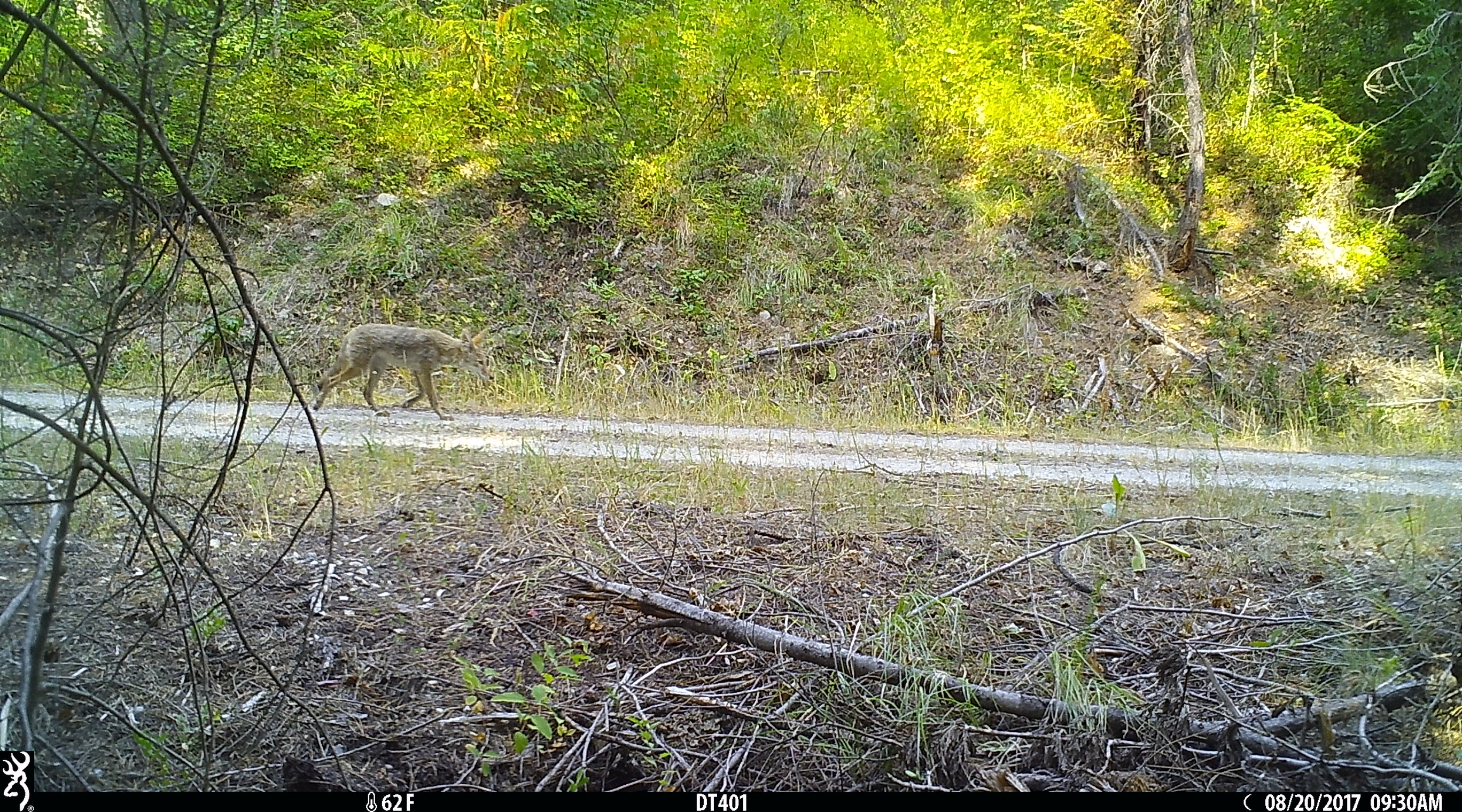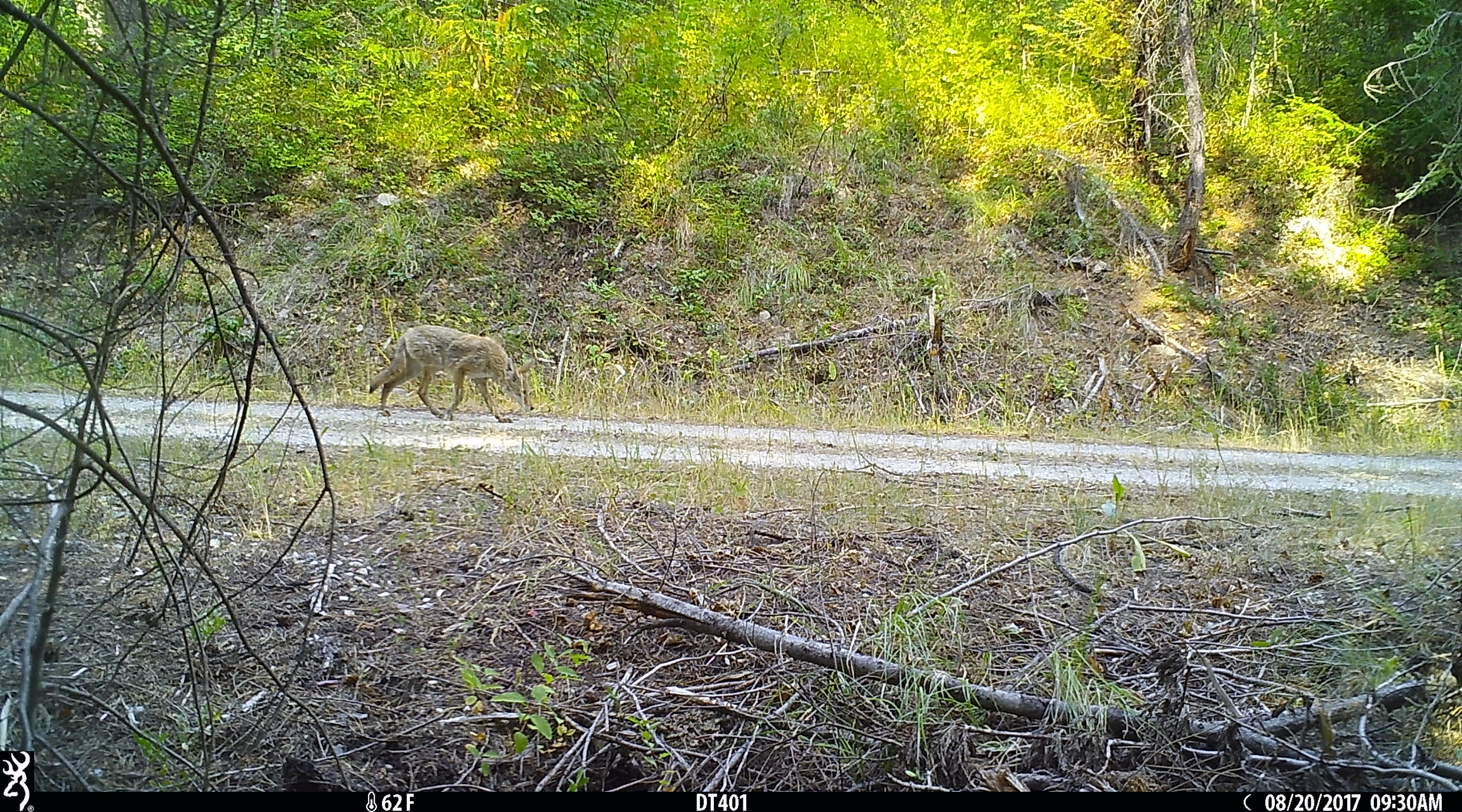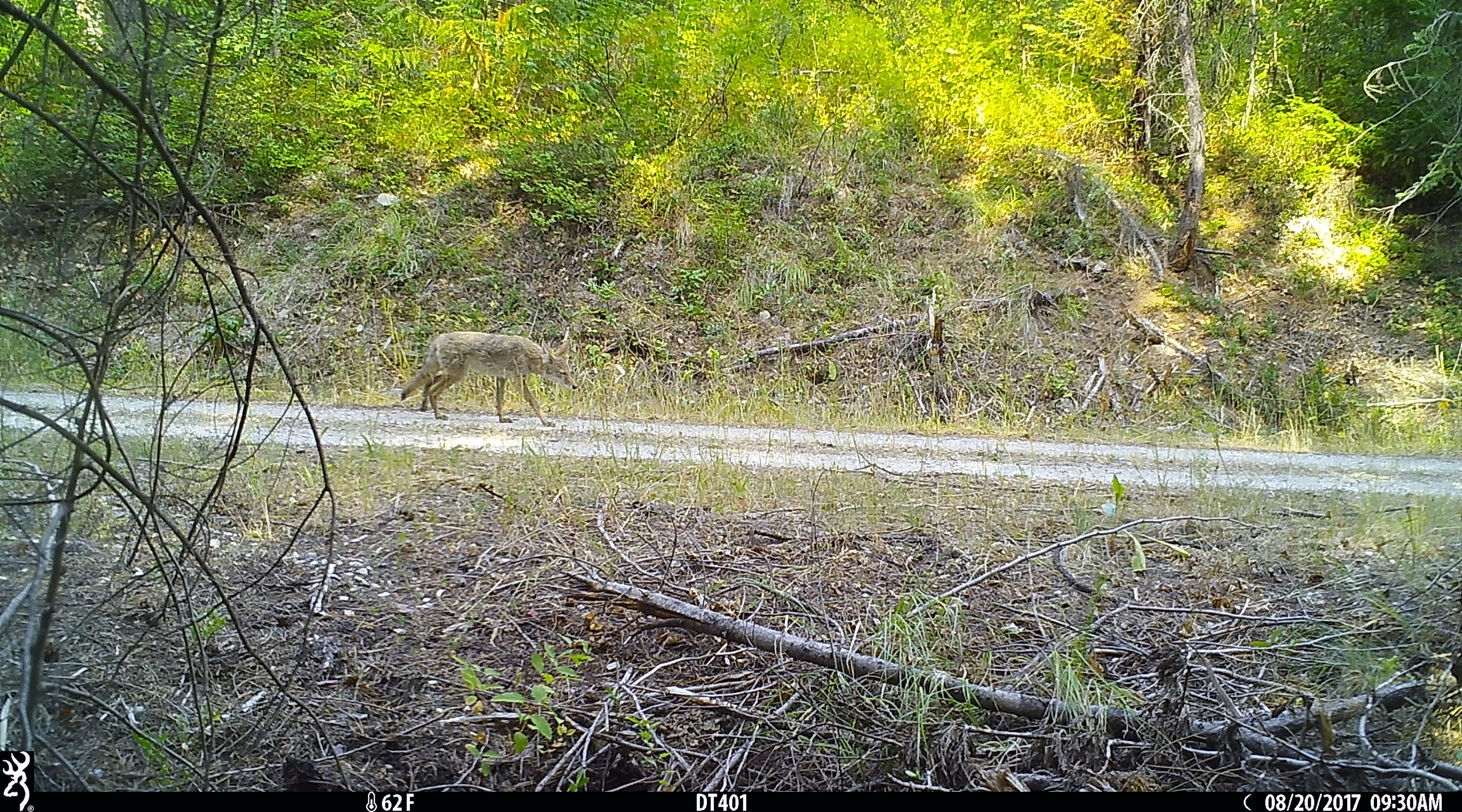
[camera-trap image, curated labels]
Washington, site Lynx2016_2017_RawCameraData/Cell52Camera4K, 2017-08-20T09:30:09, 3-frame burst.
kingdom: Animalia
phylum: Chordata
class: Mammalia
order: Carnivora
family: Canidae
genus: Canis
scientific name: Canis latrans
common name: coyote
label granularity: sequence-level